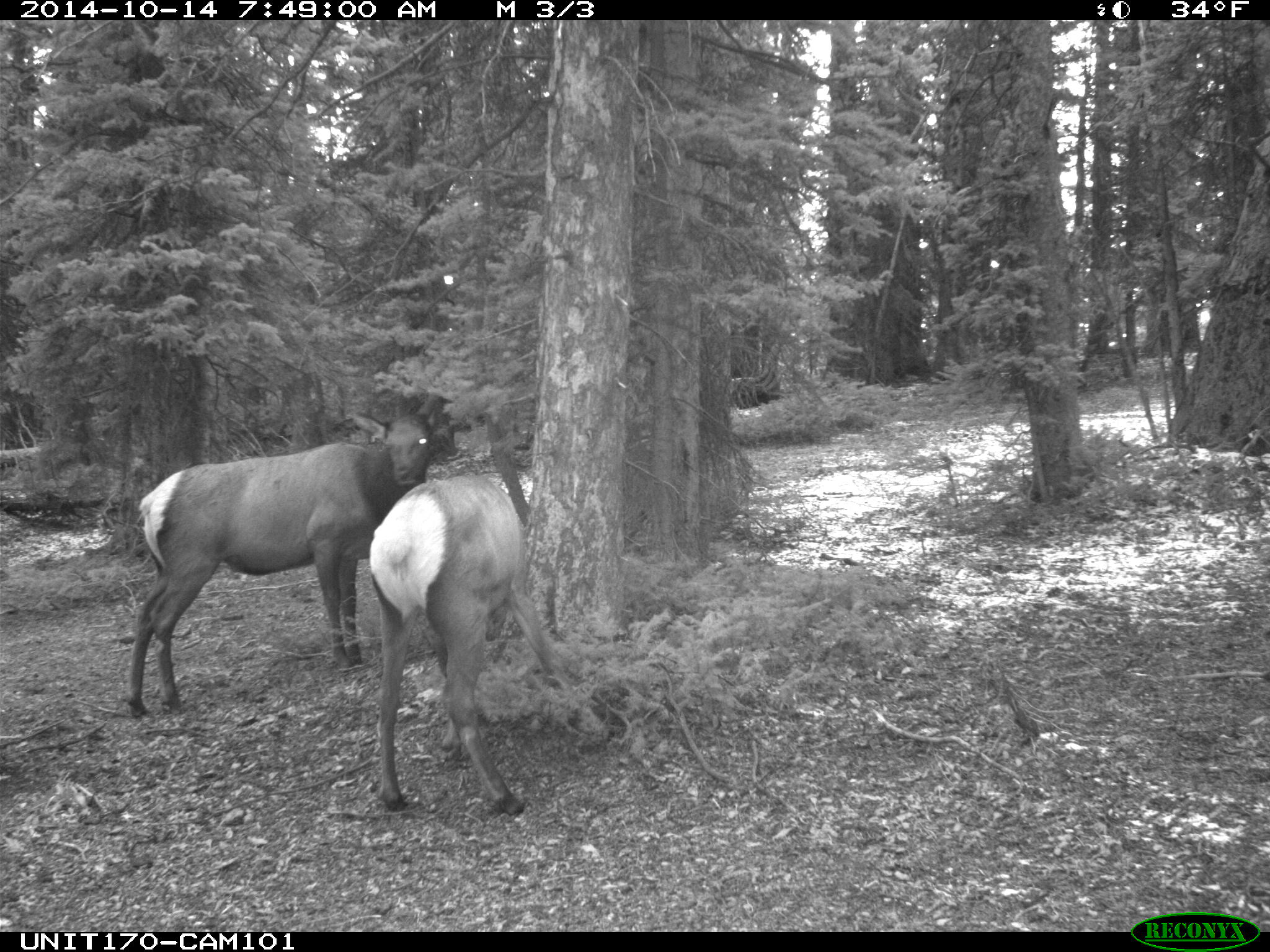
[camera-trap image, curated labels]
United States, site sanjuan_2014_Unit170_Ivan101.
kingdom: Animalia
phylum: Chordata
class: Mammalia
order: Artiodactyla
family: Cervidae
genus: Cervus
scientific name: Cervus elaphus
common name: red deer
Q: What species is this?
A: Cervus elaphus (red deer).